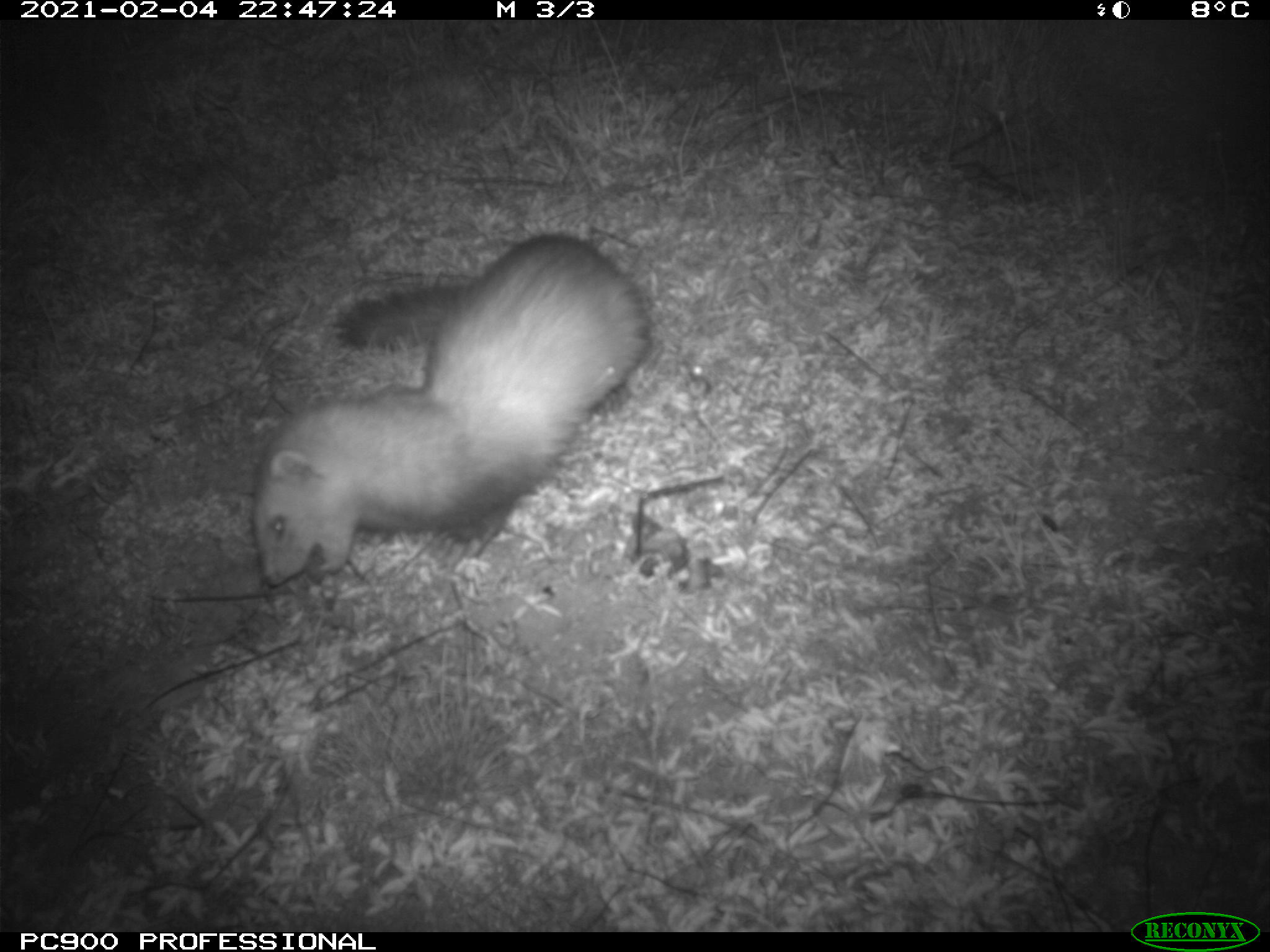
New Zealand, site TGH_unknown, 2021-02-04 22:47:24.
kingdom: Animalia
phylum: Chordata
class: Mammalia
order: Carnivora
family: Mustelidae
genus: Mustela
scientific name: Mustela furo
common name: ferret